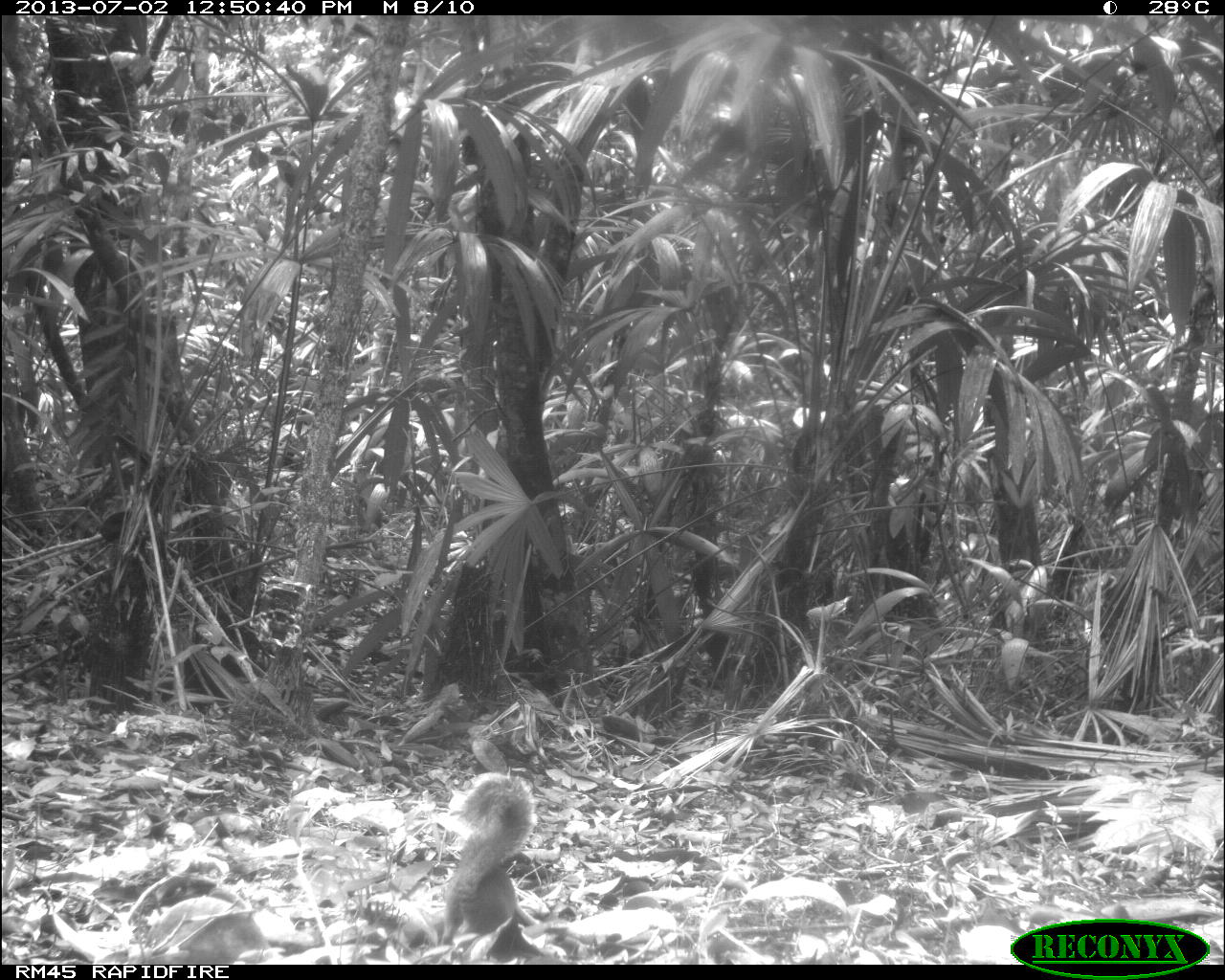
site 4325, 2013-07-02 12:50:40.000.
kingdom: Animalia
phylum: Chordata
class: Mammalia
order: Rodentia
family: Sciuridae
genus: Sciurus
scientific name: Sciurus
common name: squirrel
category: sciurus sp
Sciurus sp (squirrel) (Sciurus), count 1.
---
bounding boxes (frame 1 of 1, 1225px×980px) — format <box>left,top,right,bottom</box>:
sciurus sp: <box>441,771,535,958</box>